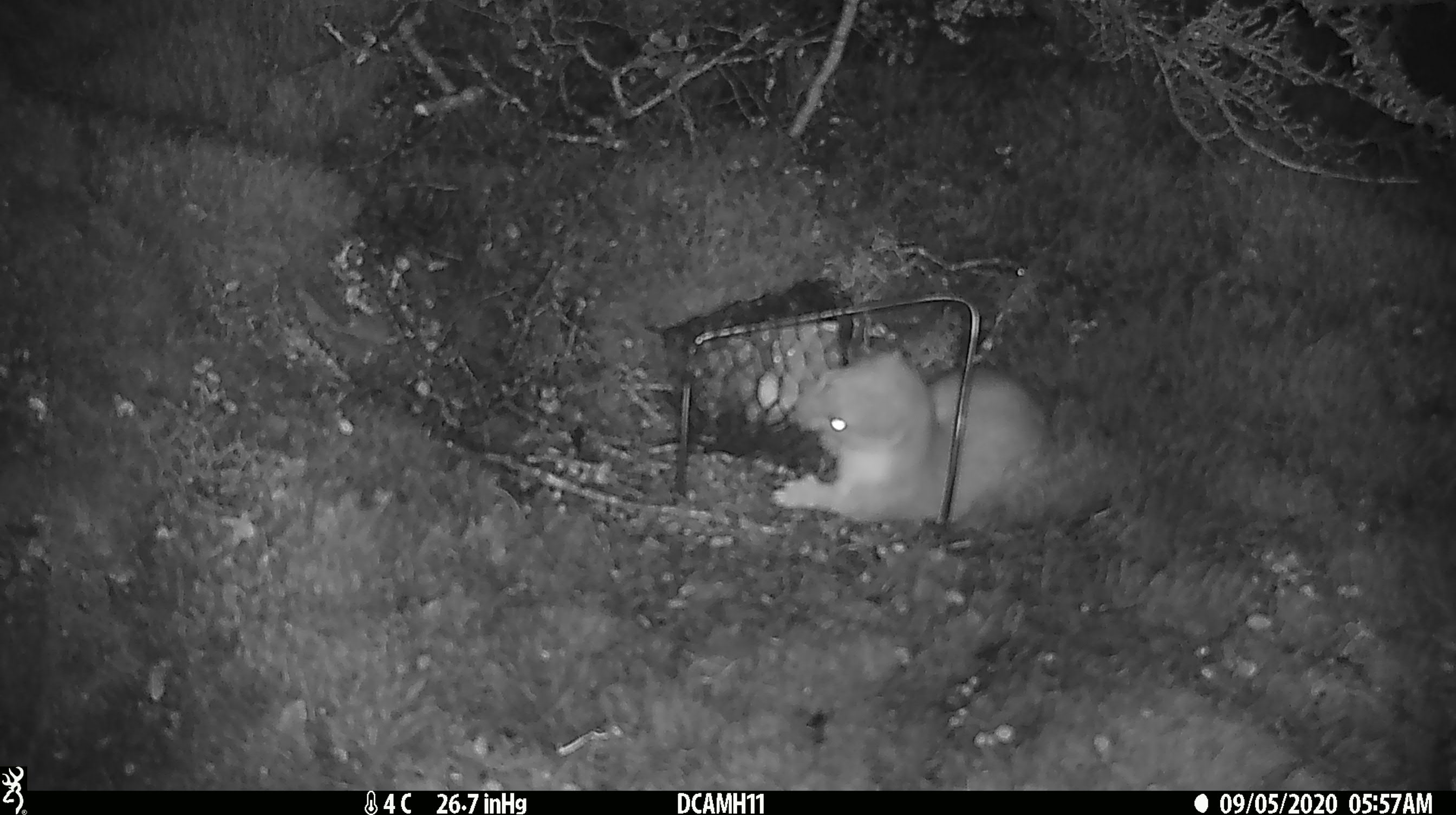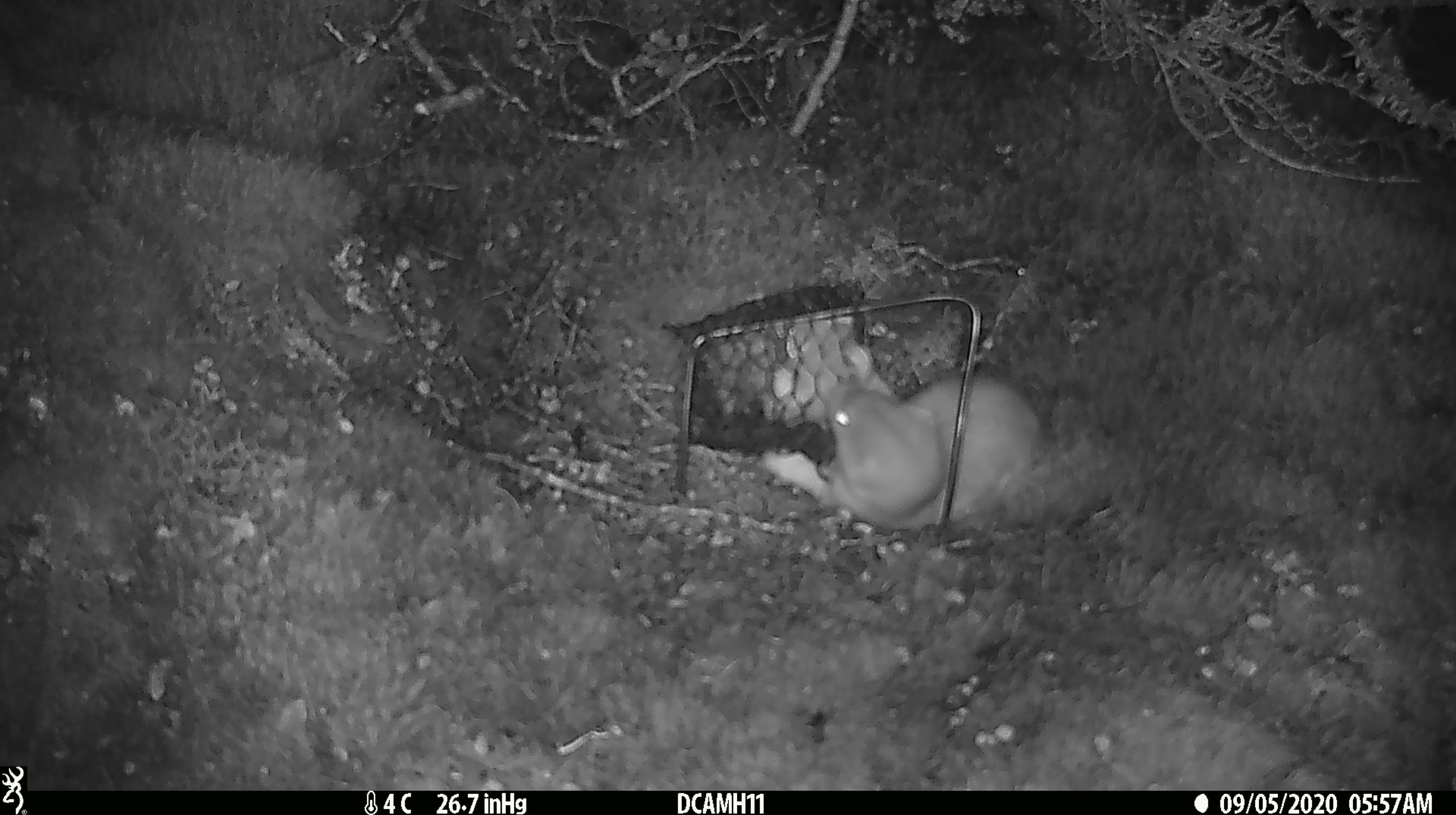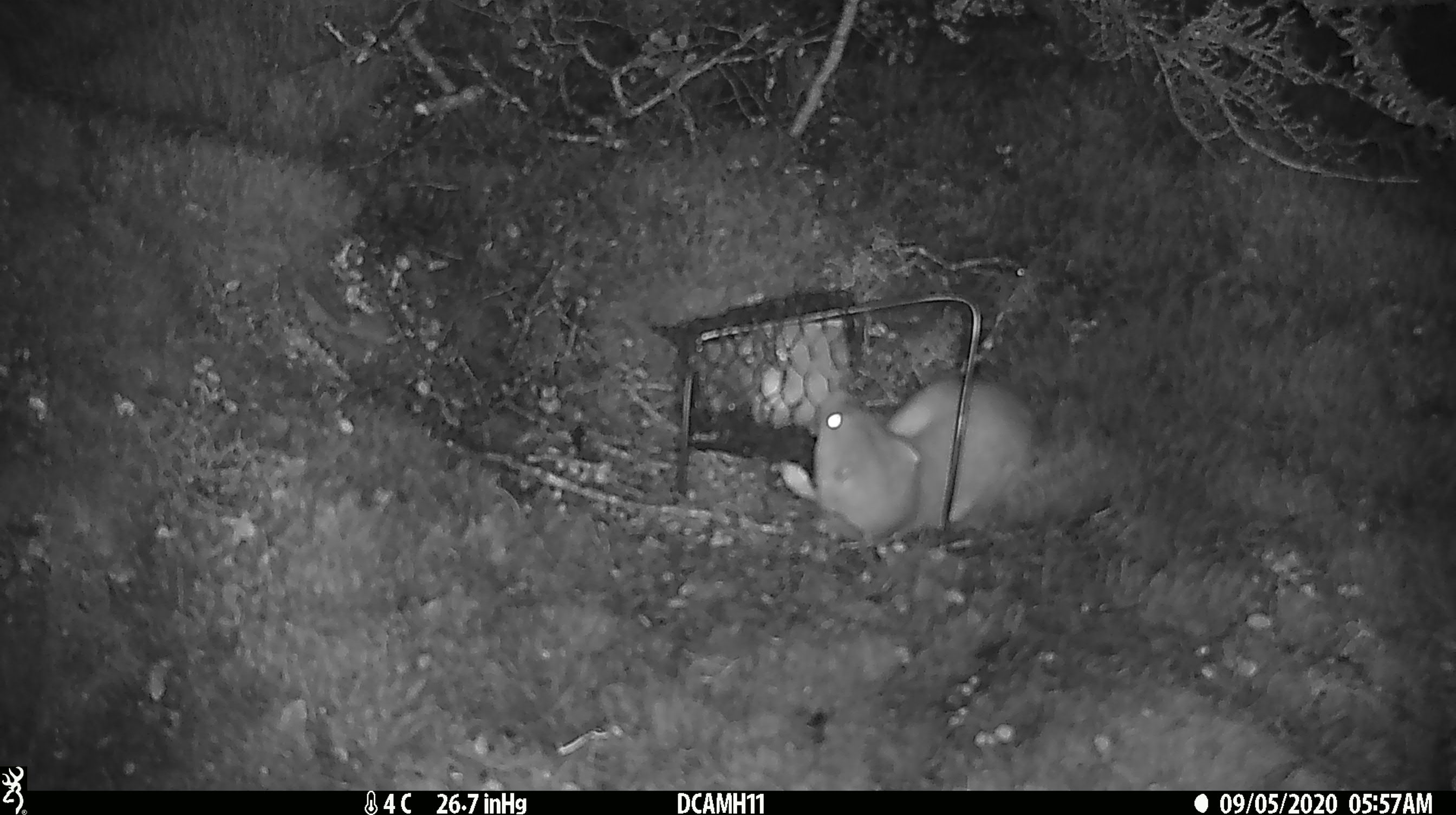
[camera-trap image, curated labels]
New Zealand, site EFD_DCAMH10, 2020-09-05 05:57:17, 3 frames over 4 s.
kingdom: Animalia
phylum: Chordata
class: Mammalia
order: Carnivora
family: Mustelidae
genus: Mustela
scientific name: Mustela erminea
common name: stoat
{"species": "stoat (Mustela erminea)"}